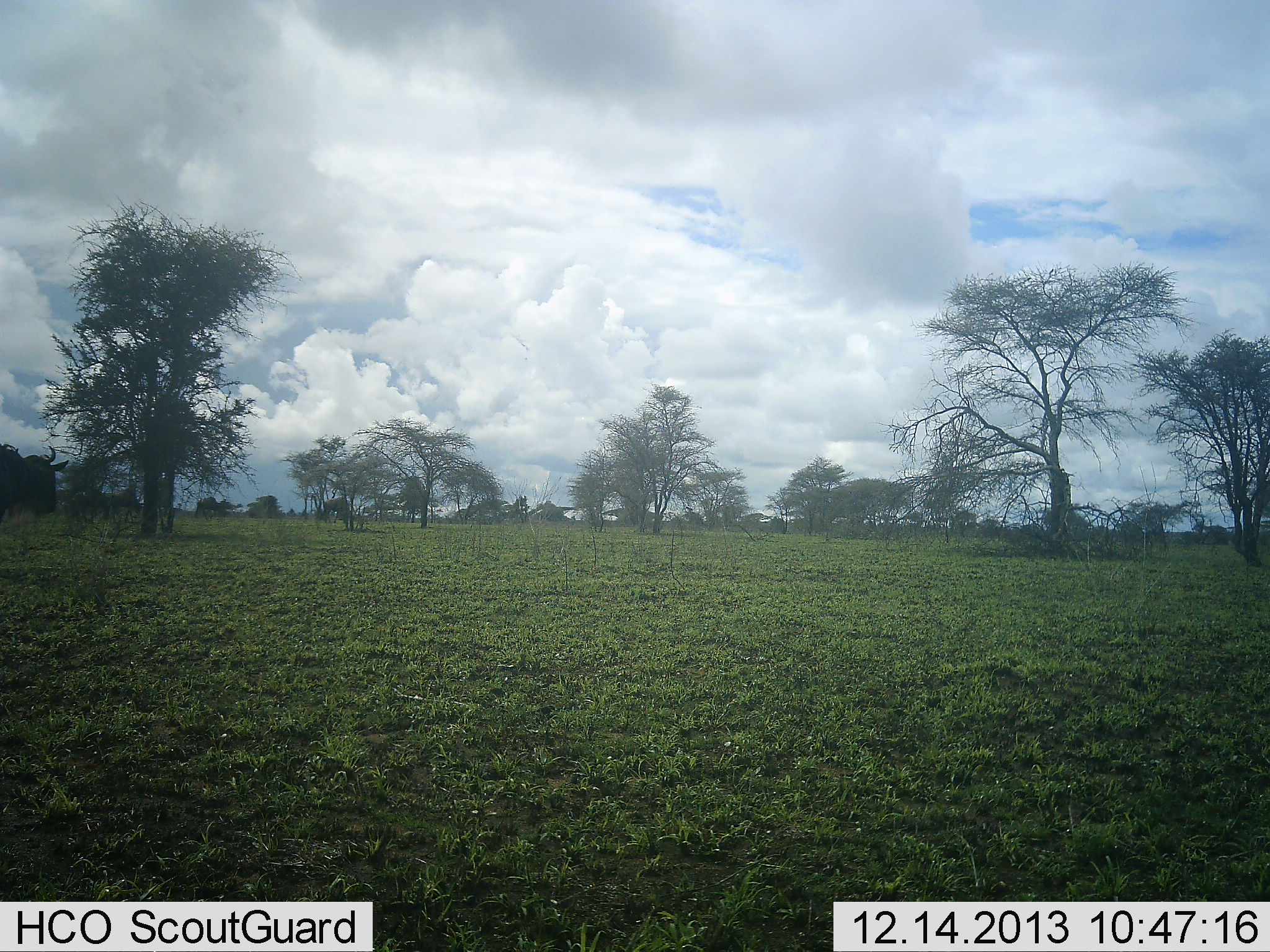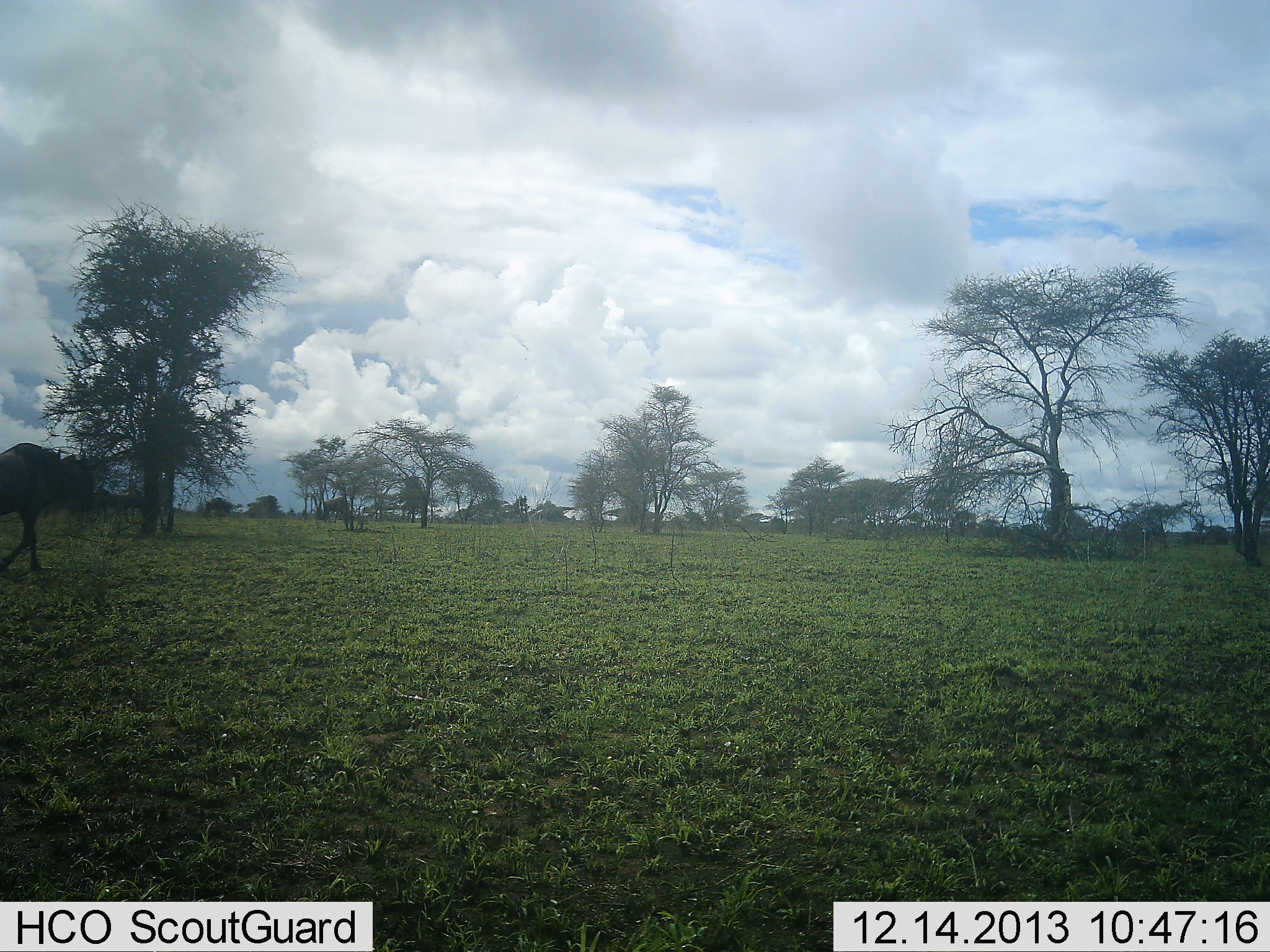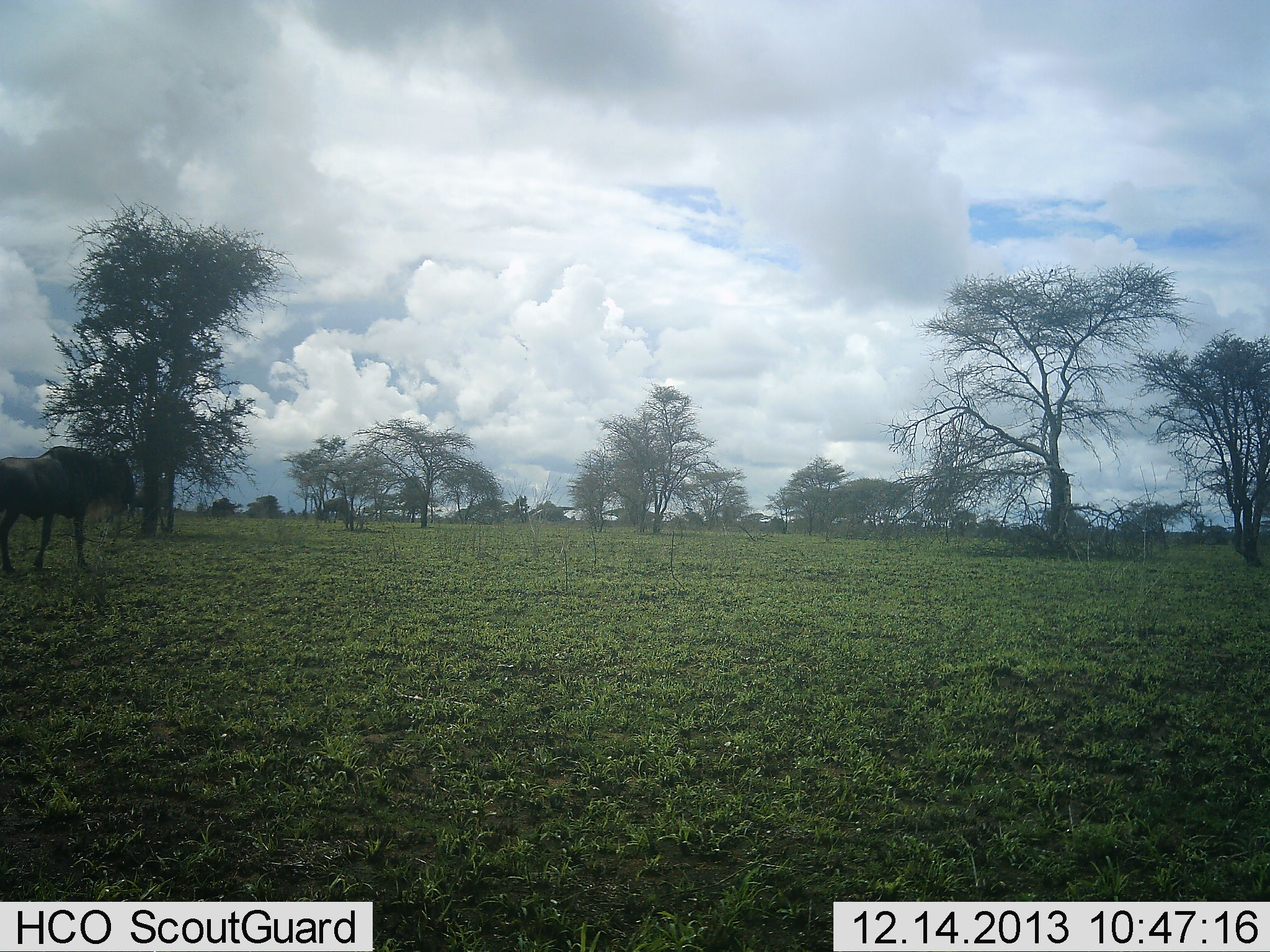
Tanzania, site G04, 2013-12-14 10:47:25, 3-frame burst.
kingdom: Animalia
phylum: Chordata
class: Mammalia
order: Artiodactyla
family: Bovidae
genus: Connochaetes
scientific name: Connochaetes taurinus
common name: blue wildebeest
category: wildebeest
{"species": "wildebeest (blue wildebeest) (Connochaetes taurinus)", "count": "4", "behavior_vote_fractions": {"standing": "0%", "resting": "0%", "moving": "100%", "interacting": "0%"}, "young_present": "0%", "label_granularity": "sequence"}